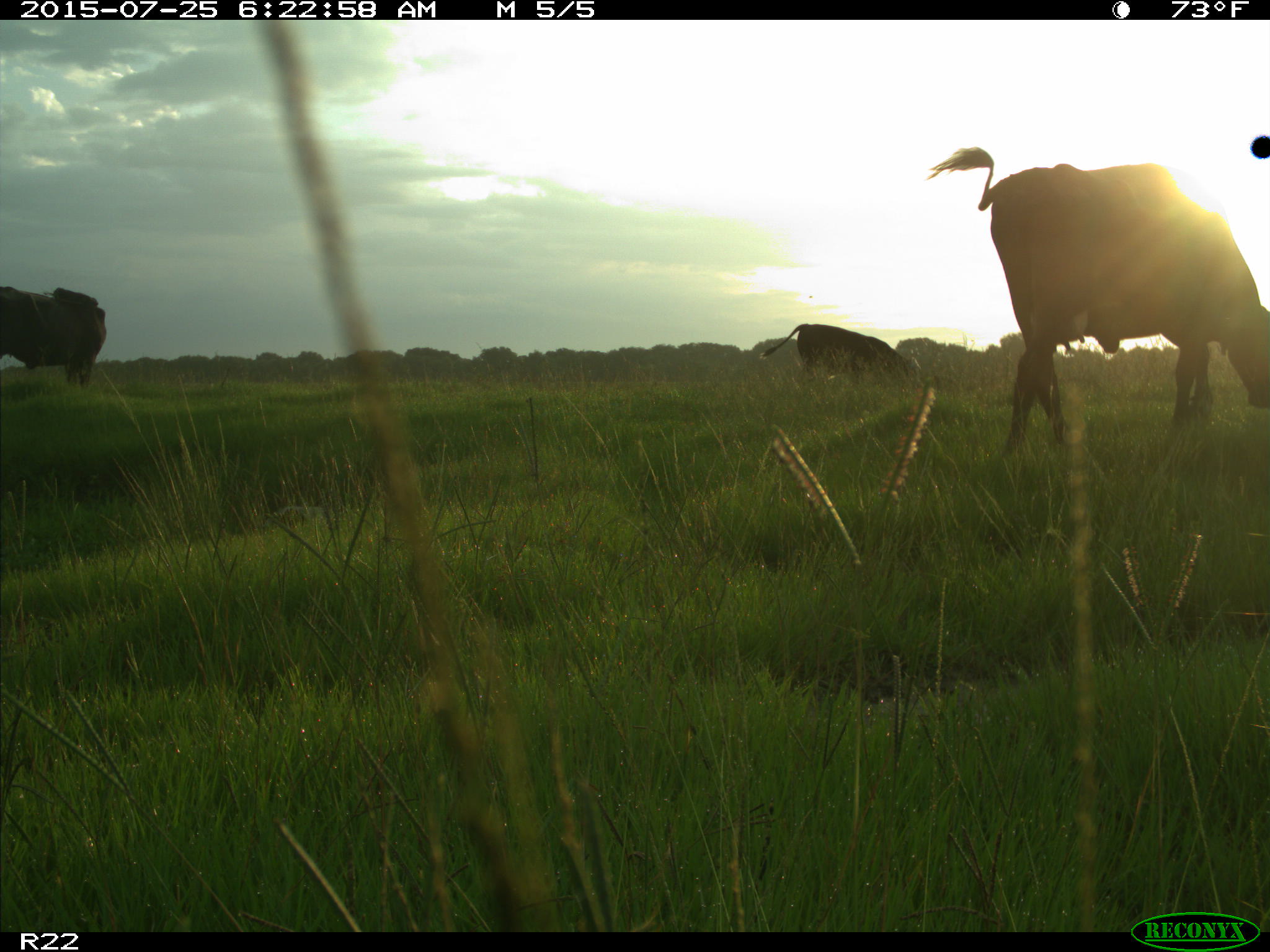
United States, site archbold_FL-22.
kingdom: Animalia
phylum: Chordata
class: Mammalia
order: Artiodactyla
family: Bovidae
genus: Bos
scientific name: Bos taurus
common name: domestic cow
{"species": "Bos taurus (domestic cow)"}